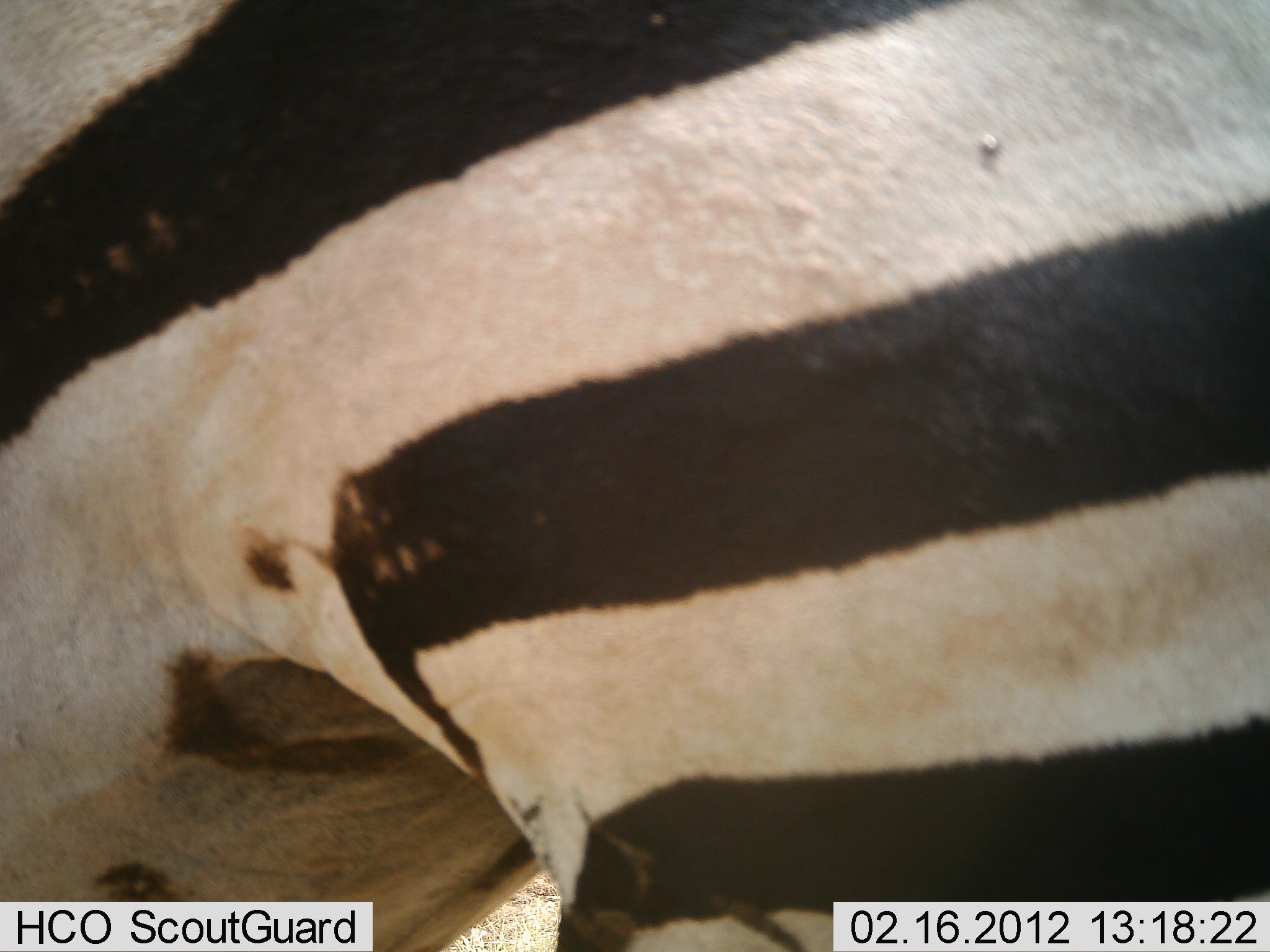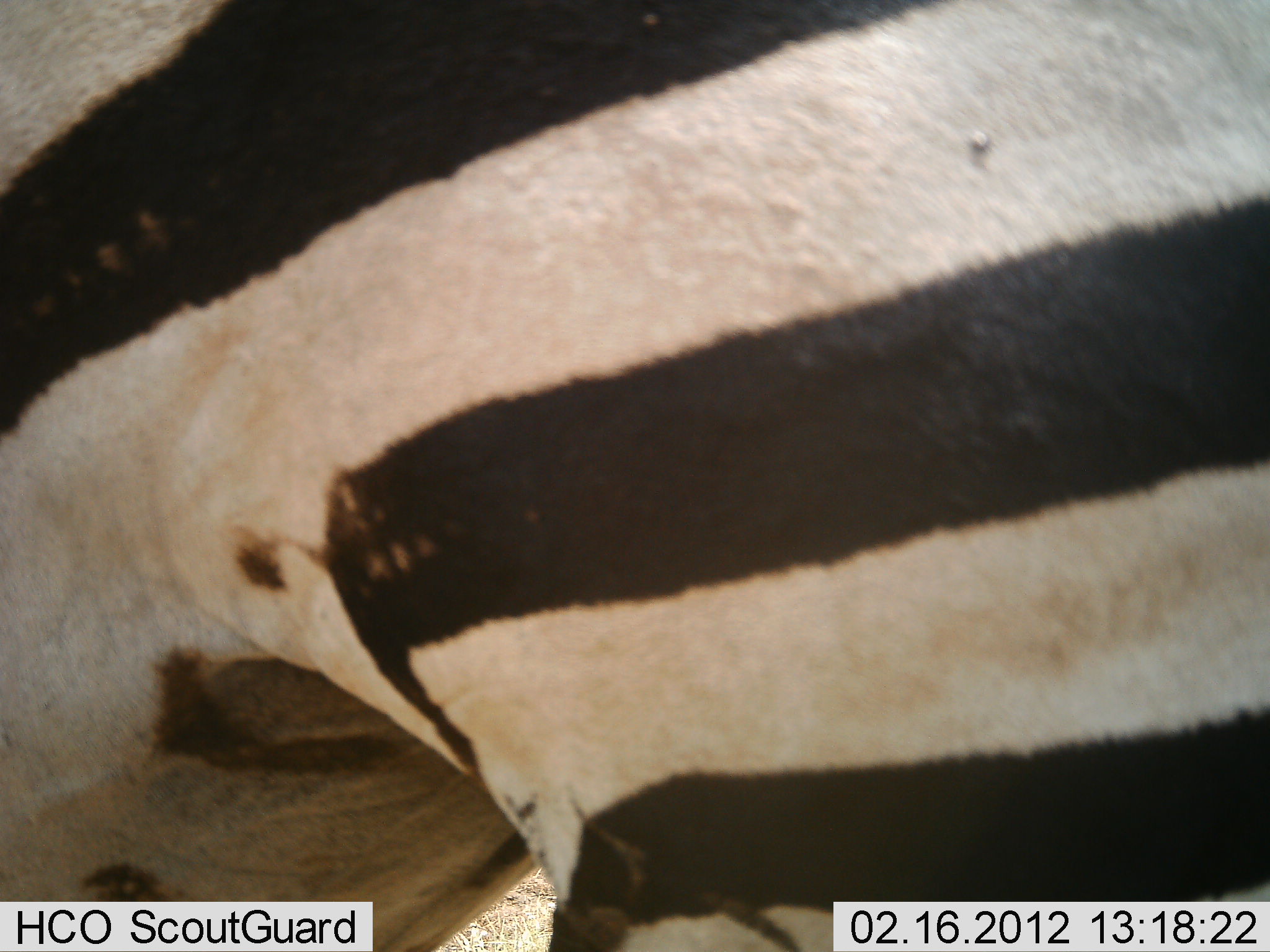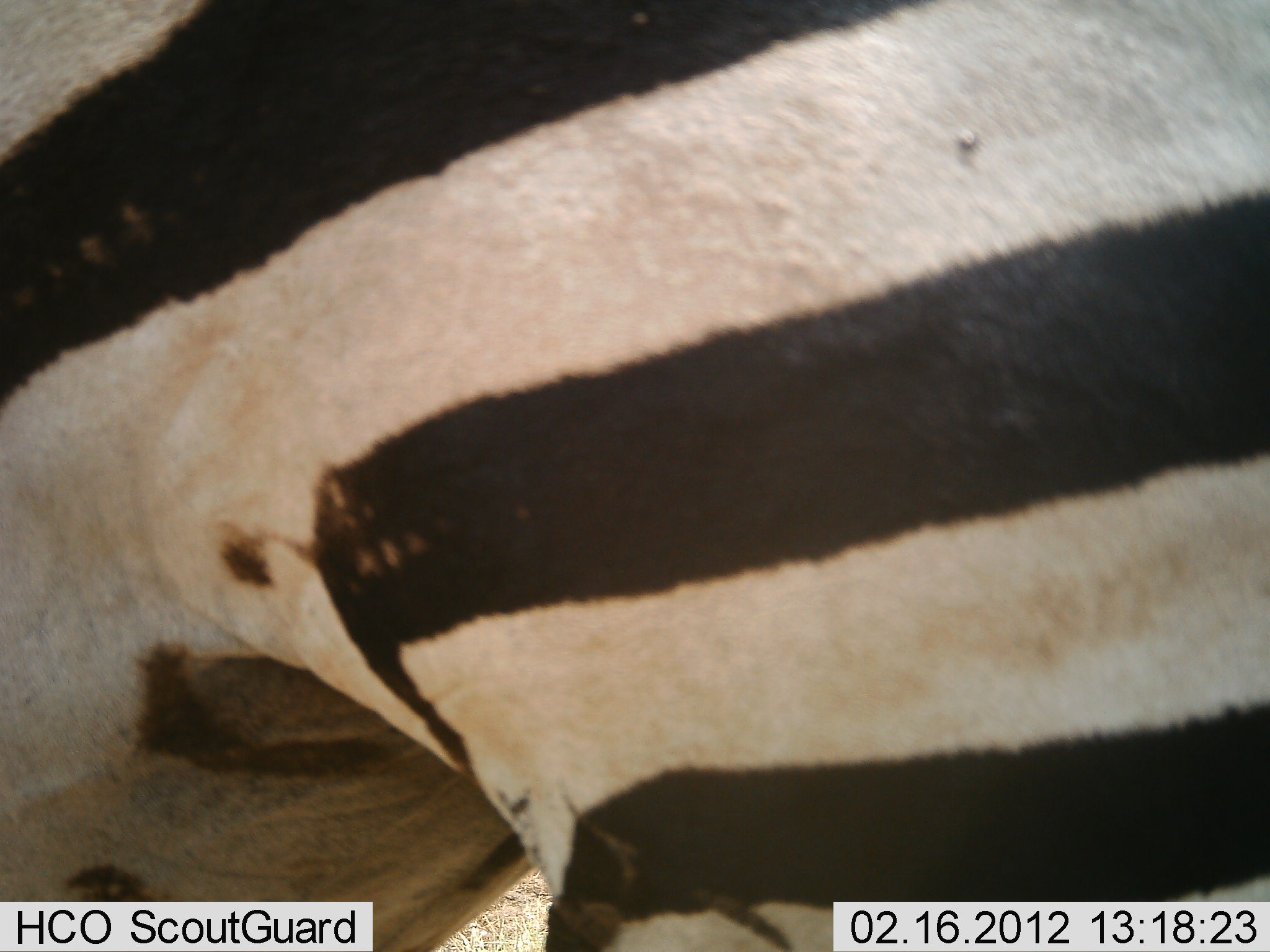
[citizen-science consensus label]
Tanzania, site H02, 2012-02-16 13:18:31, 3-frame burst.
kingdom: Animalia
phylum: Chordata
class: Mammalia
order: Perissodactyla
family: Equidae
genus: Equus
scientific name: Equus quagga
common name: plains zebra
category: zebra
Zebra (plains zebra) (Equus quagga), count 1. Behavior (volunteer vote fractions): standing 100%, resting 0%, moving 0%, interacting 0%. Young present (vote fraction): 0%. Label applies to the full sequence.